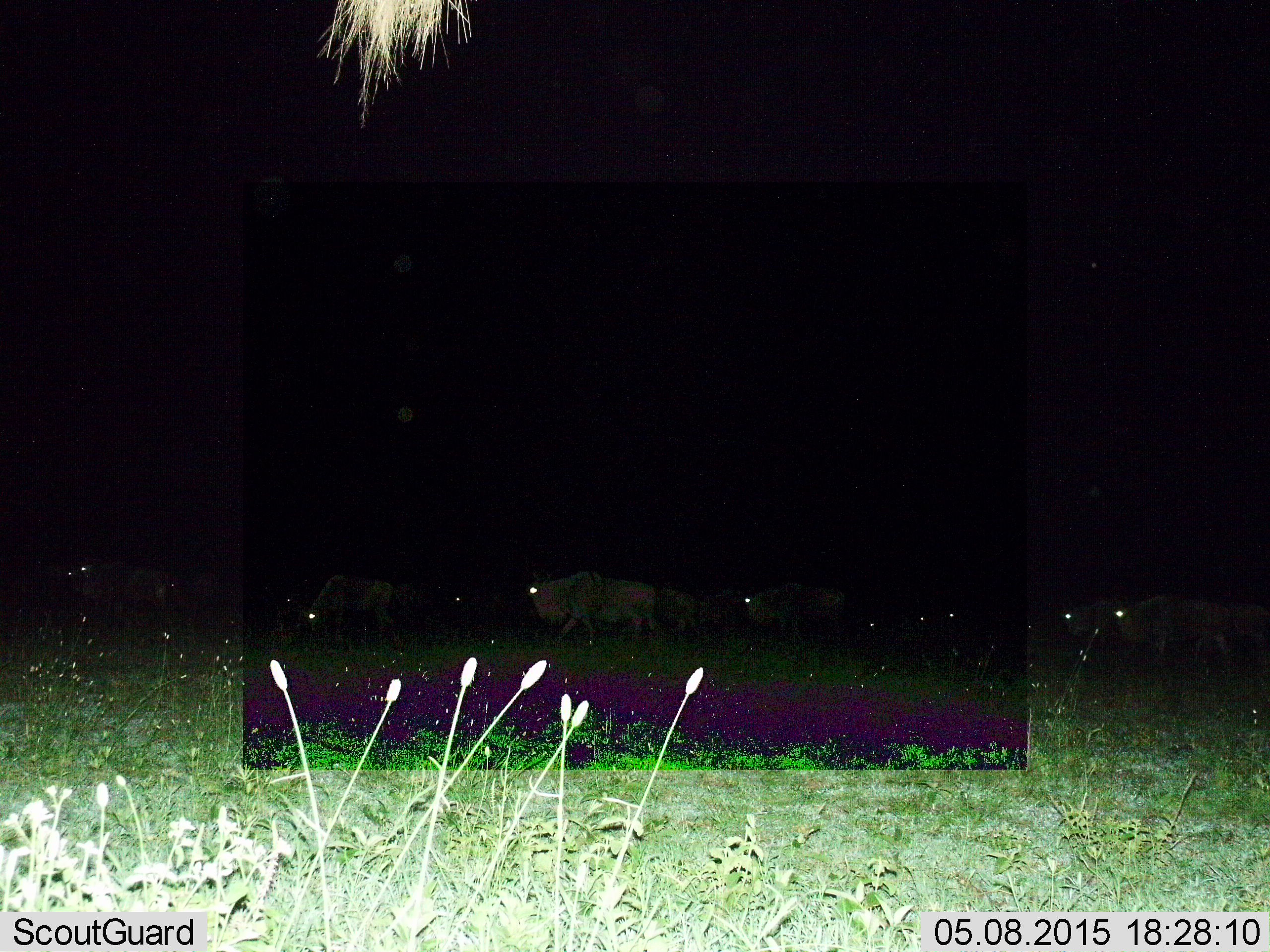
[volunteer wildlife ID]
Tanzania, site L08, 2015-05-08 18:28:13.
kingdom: Animalia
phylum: Chordata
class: Mammalia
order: Artiodactyla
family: Bovidae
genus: Connochaetes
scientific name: Connochaetes taurinus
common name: blue wildebeest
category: wildebeest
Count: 11-50.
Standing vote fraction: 40%.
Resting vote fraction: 10%.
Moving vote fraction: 80%.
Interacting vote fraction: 0%.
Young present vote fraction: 0%.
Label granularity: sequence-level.